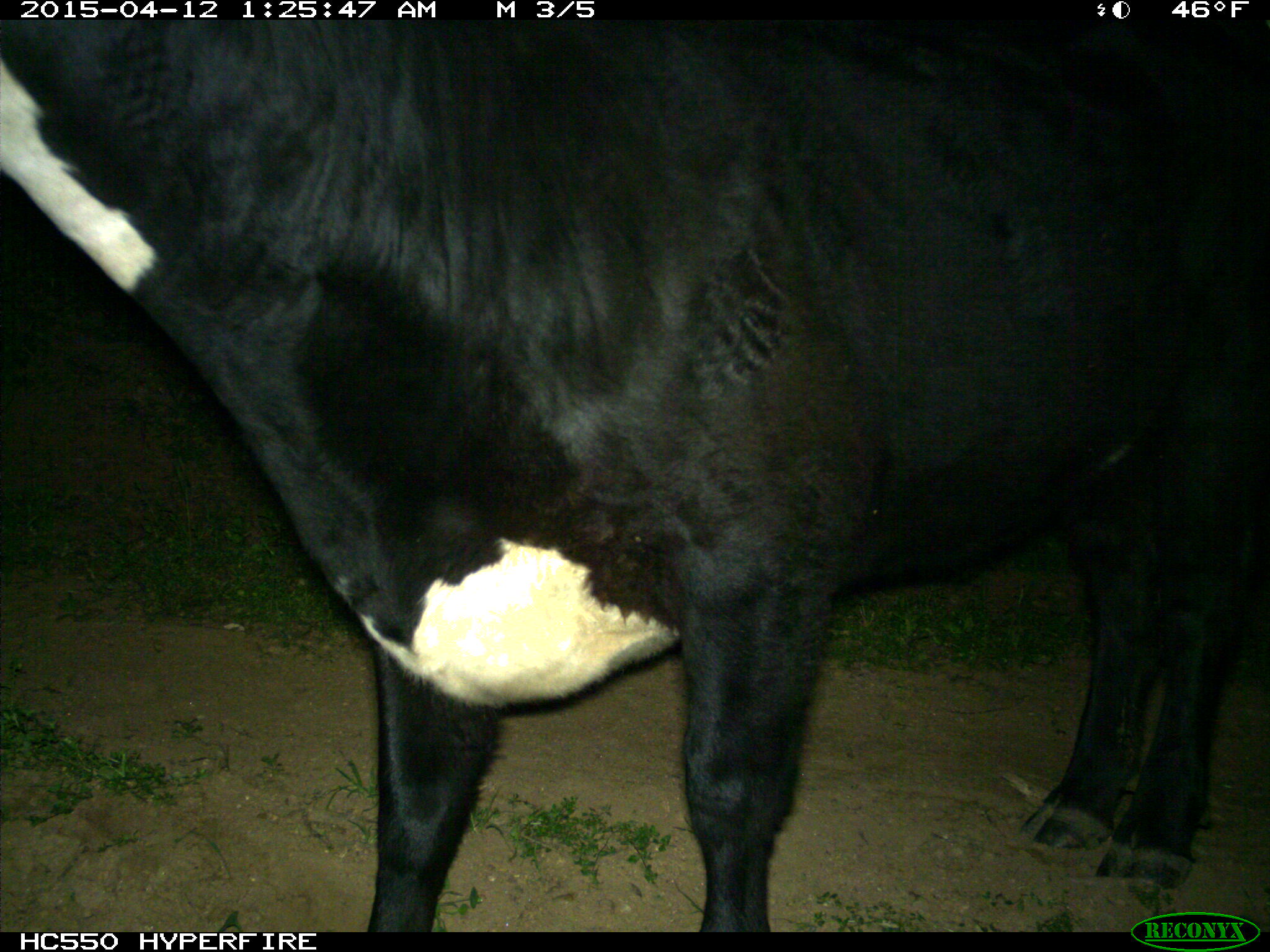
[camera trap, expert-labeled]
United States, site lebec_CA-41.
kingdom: Animalia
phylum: Chordata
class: Mammalia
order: Artiodactyla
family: Bovidae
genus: Bos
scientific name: Bos taurus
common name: domestic cow